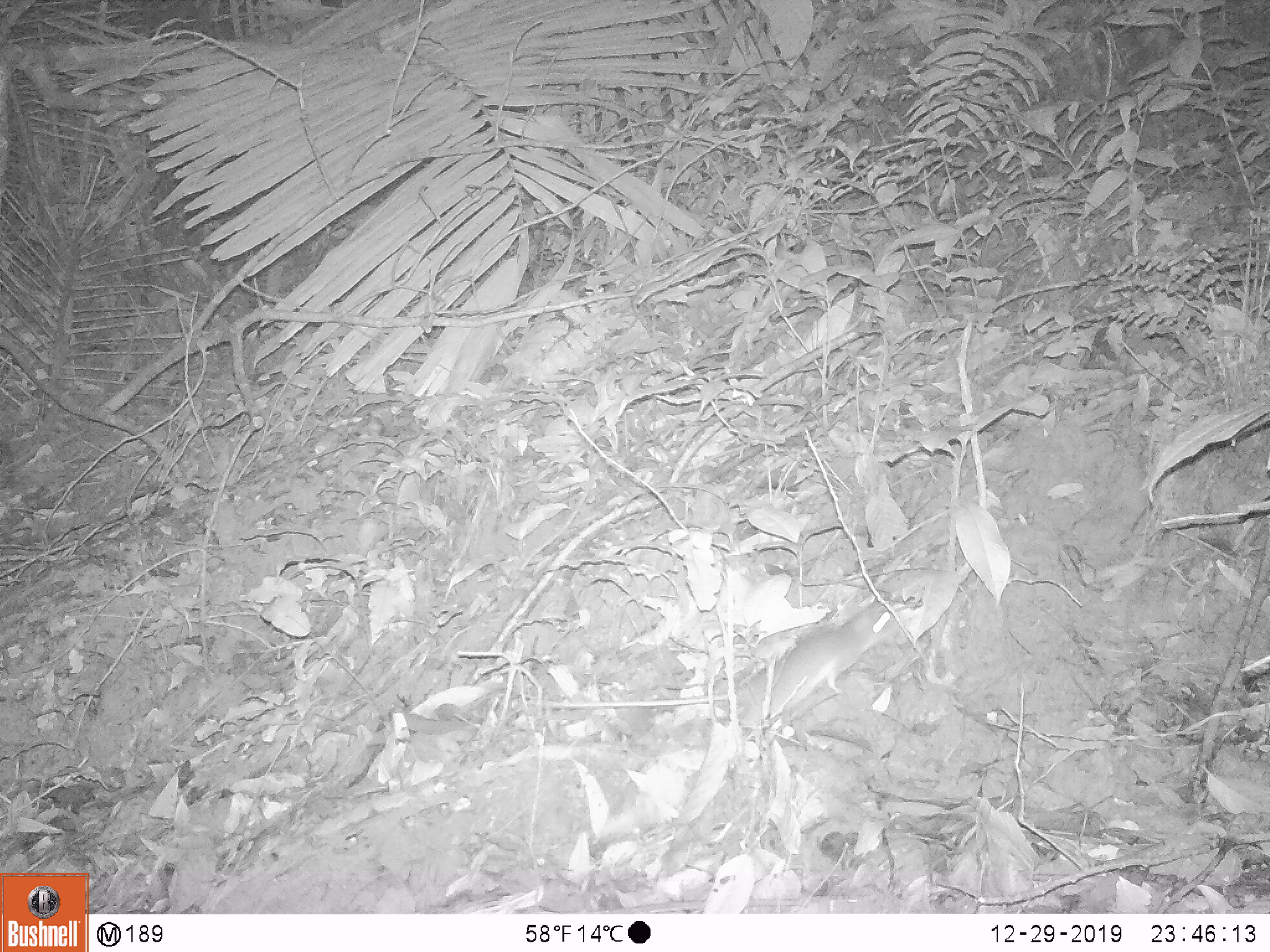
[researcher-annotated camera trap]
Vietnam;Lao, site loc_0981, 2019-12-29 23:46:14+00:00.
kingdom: Animalia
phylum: Chordata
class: Mammalia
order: Rodentia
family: Muridae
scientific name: Muridae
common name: old-world mice and rats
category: unidentified murid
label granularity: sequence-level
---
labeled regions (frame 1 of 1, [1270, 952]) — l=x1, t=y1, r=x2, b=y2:
unidentified murid: l=544, t=601, r=907, b=726